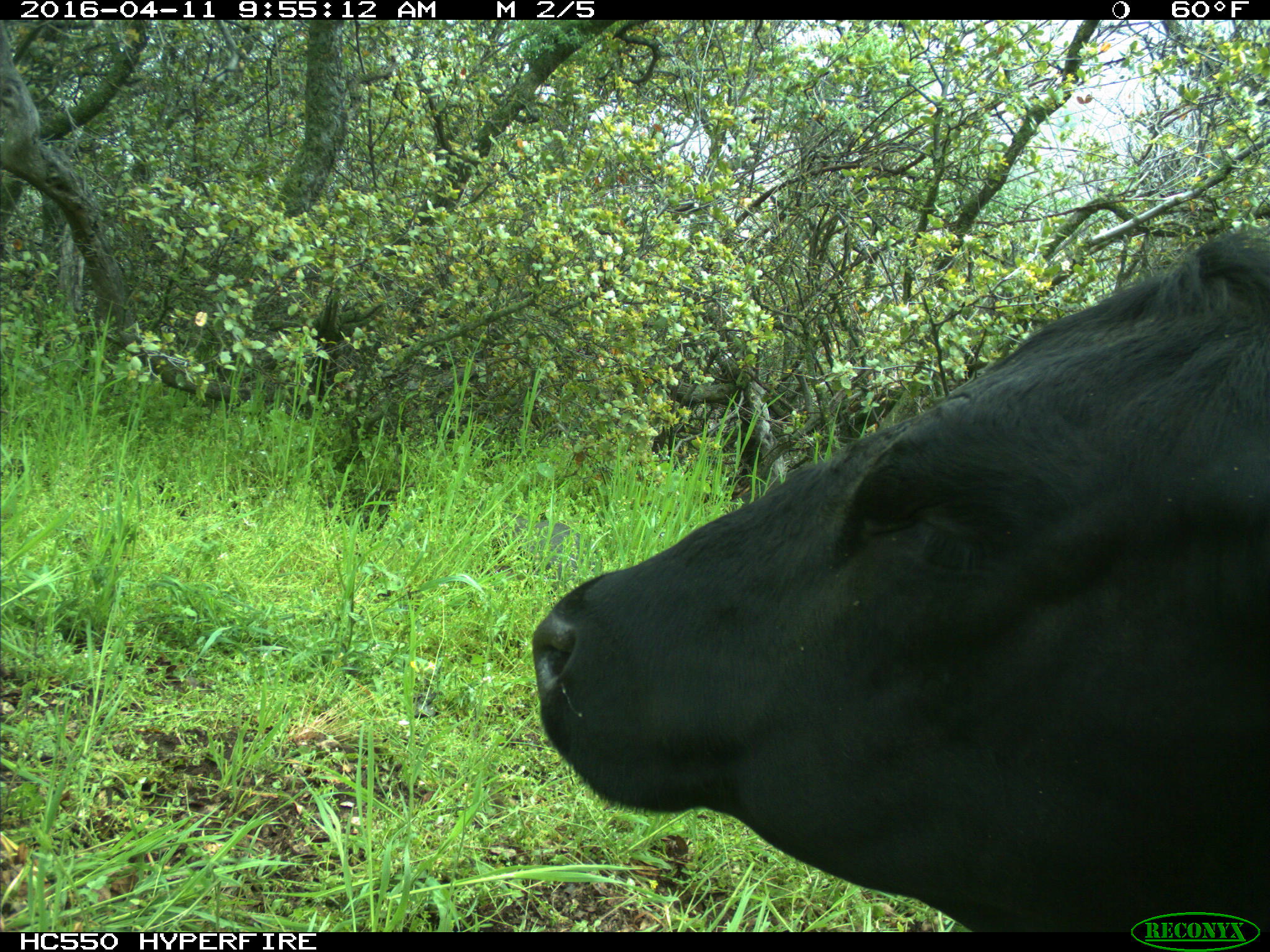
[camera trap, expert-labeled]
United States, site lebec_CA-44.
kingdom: Animalia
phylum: Chordata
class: Mammalia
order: Artiodactyla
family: Bovidae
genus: Bos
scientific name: Bos taurus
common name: domestic cow